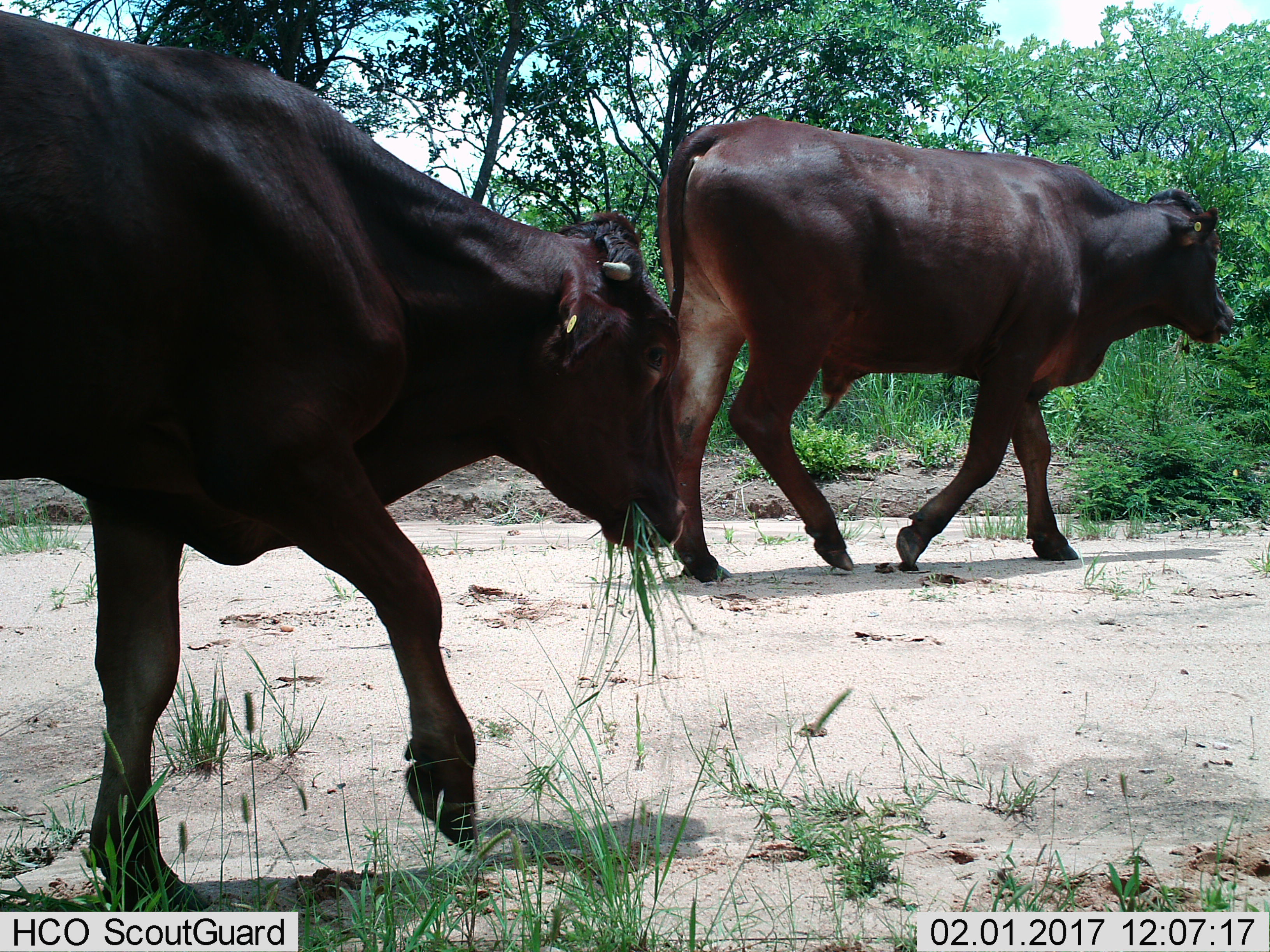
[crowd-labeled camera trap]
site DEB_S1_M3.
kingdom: Animalia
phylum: Chordata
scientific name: Vertebrata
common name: domestic animal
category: domesticanimal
Domesticanimal (domestic animal) (Vertebrata), count 2. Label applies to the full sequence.